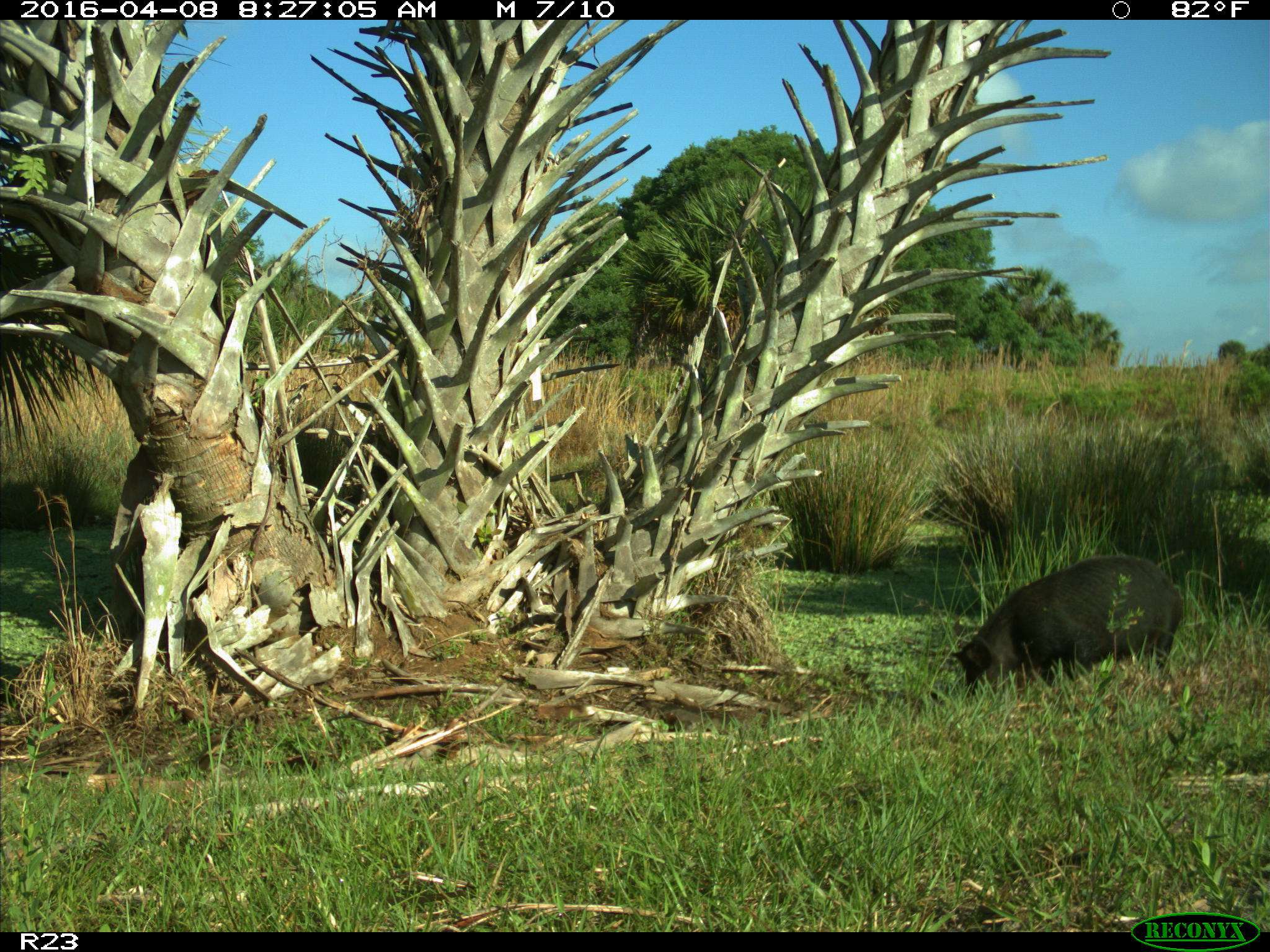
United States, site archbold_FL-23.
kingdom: Animalia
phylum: Chordata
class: Mammalia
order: Artiodactyla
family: Suidae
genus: Sus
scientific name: Sus scrofa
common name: wild boar